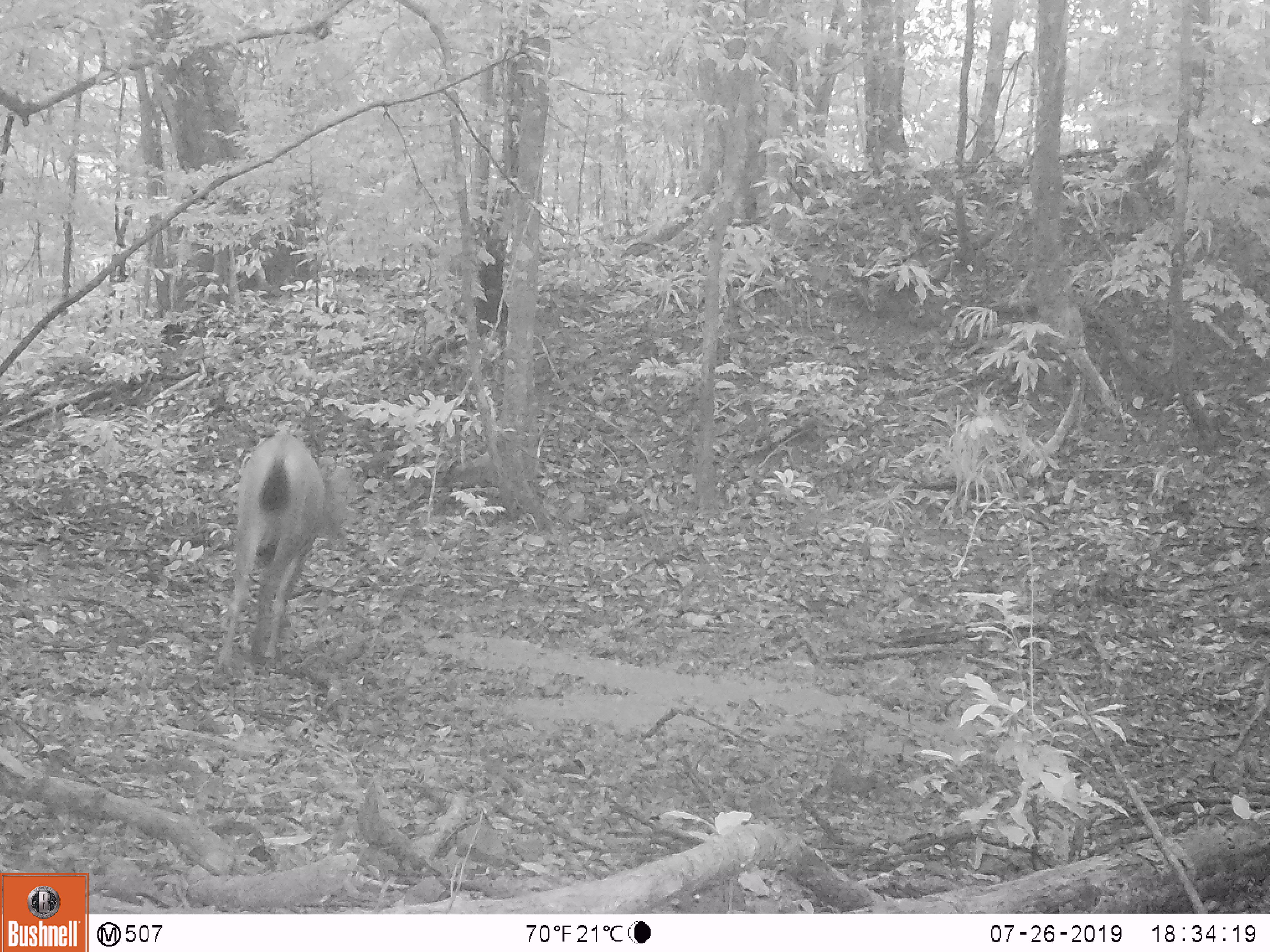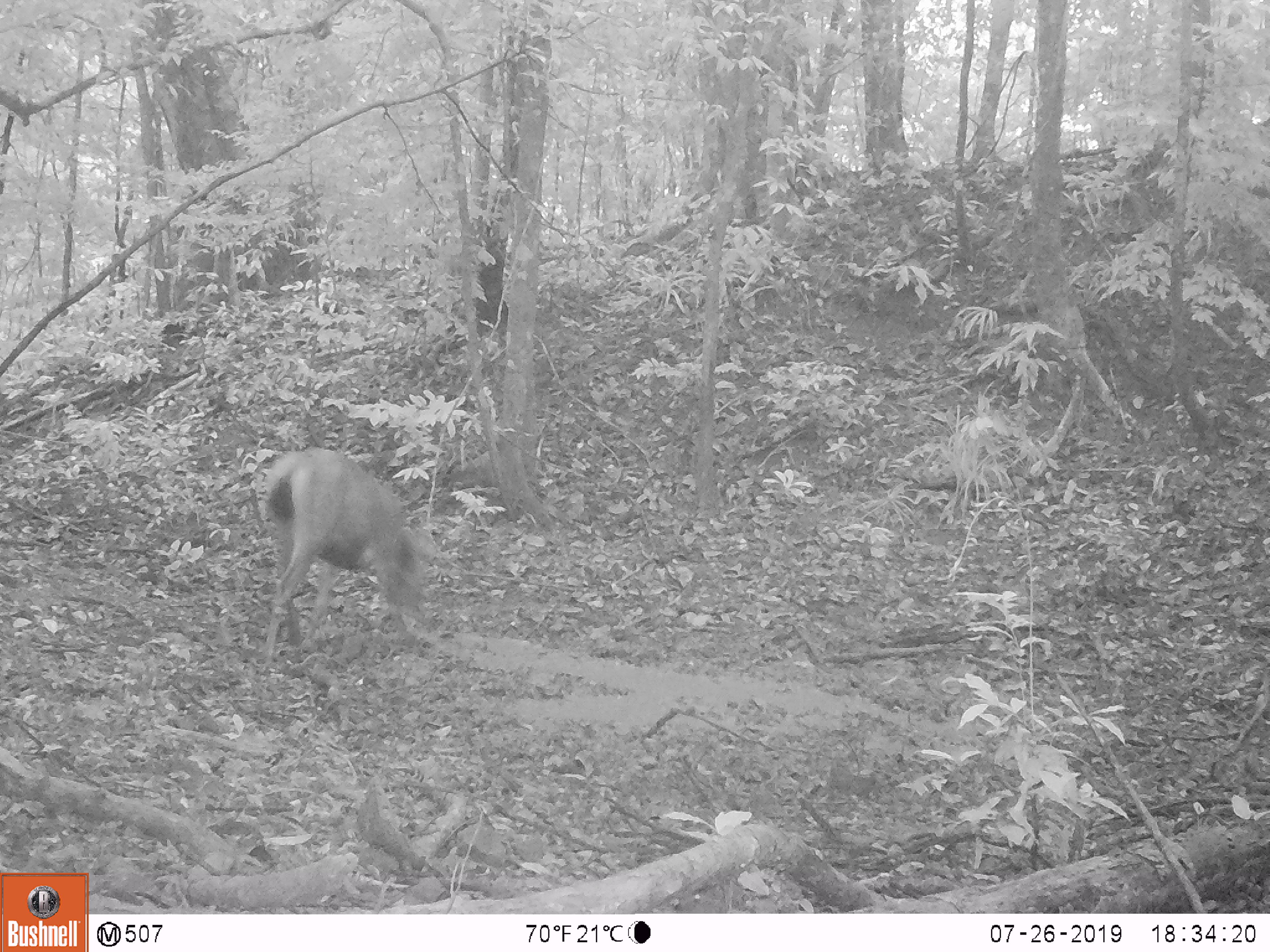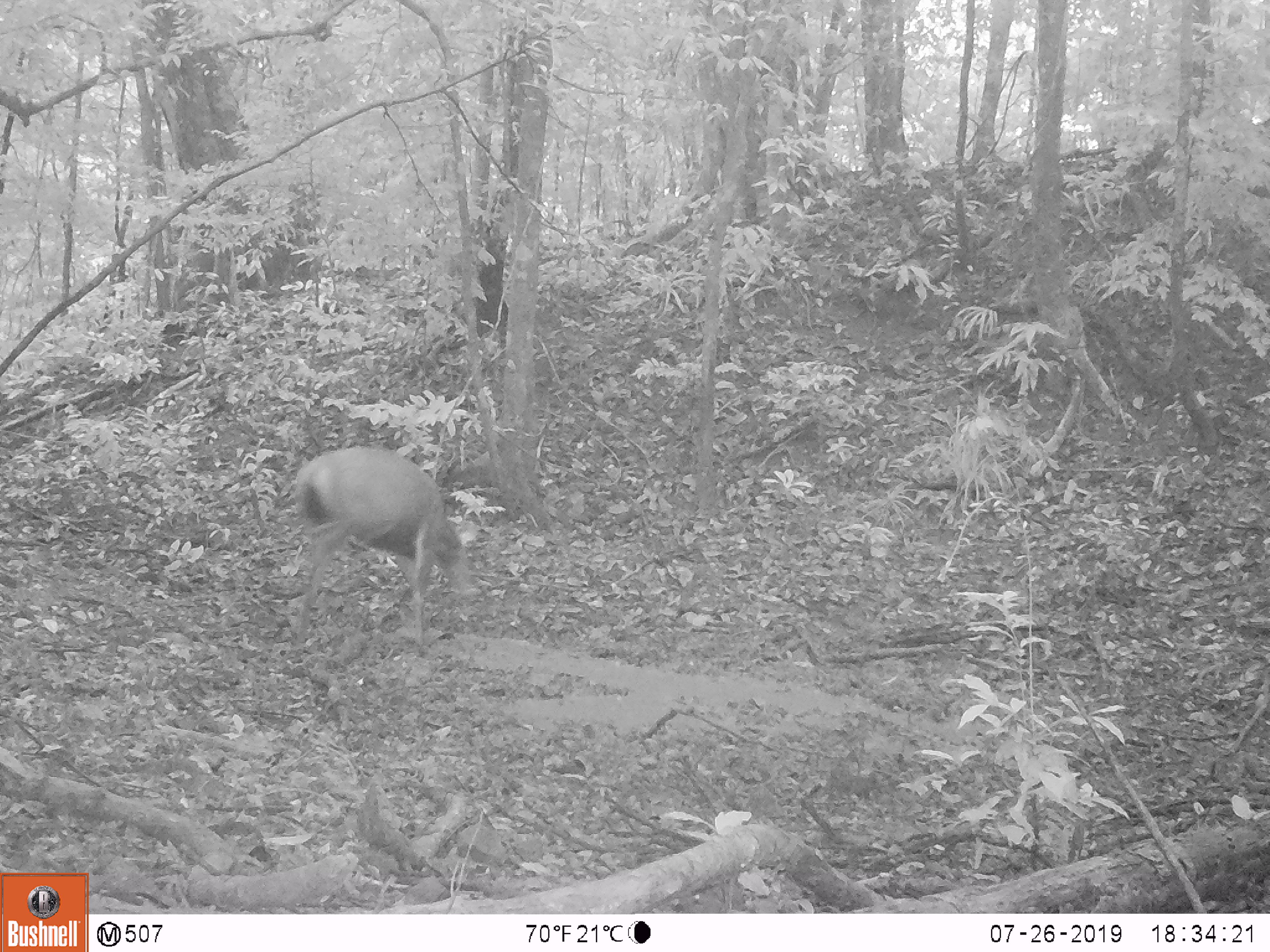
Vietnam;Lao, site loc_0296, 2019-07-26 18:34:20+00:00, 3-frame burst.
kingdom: Animalia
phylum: Chordata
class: Mammalia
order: Artiodactyla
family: Cervidae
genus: Rusa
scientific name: Rusa unicolor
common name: sambar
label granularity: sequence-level